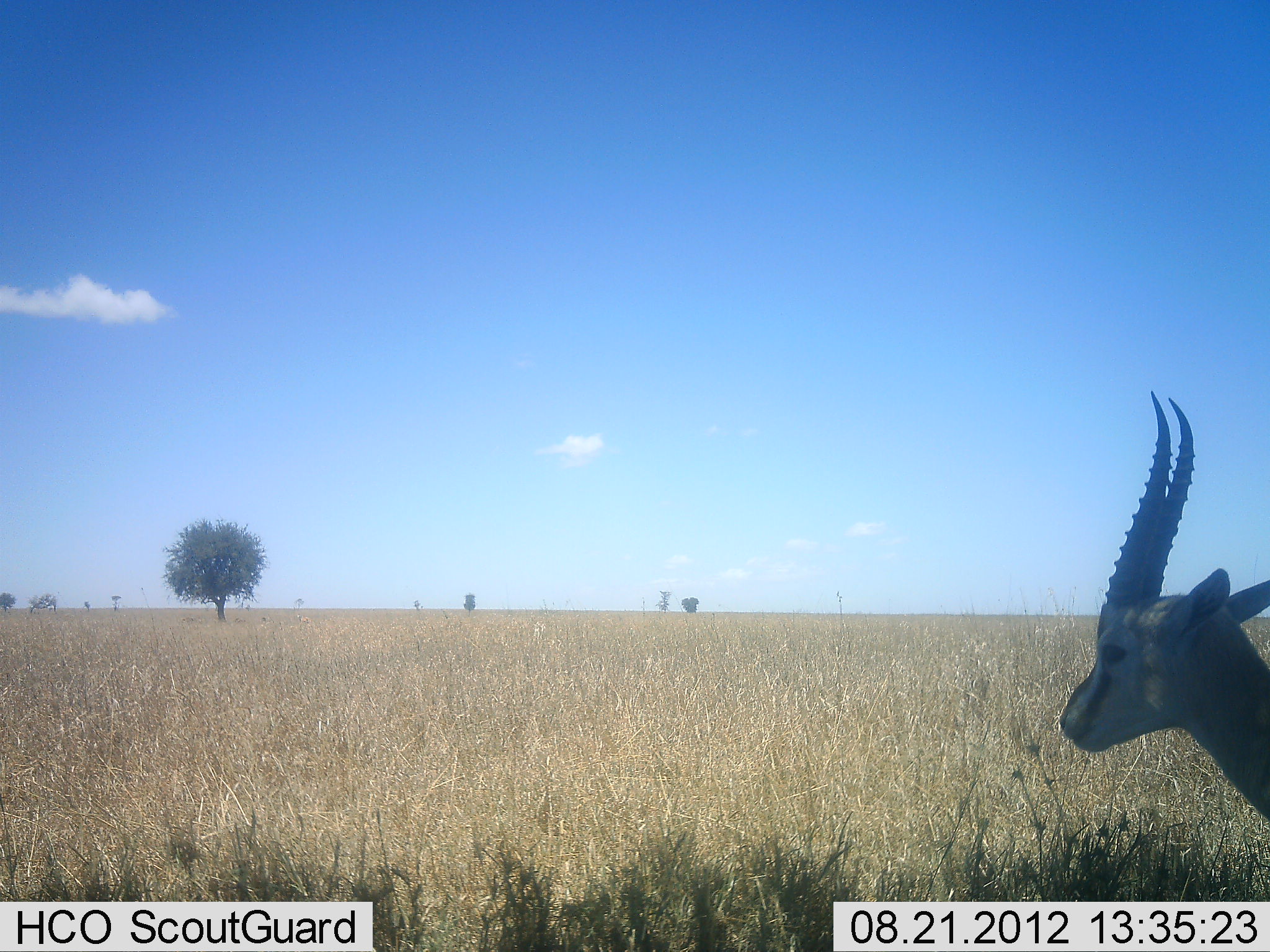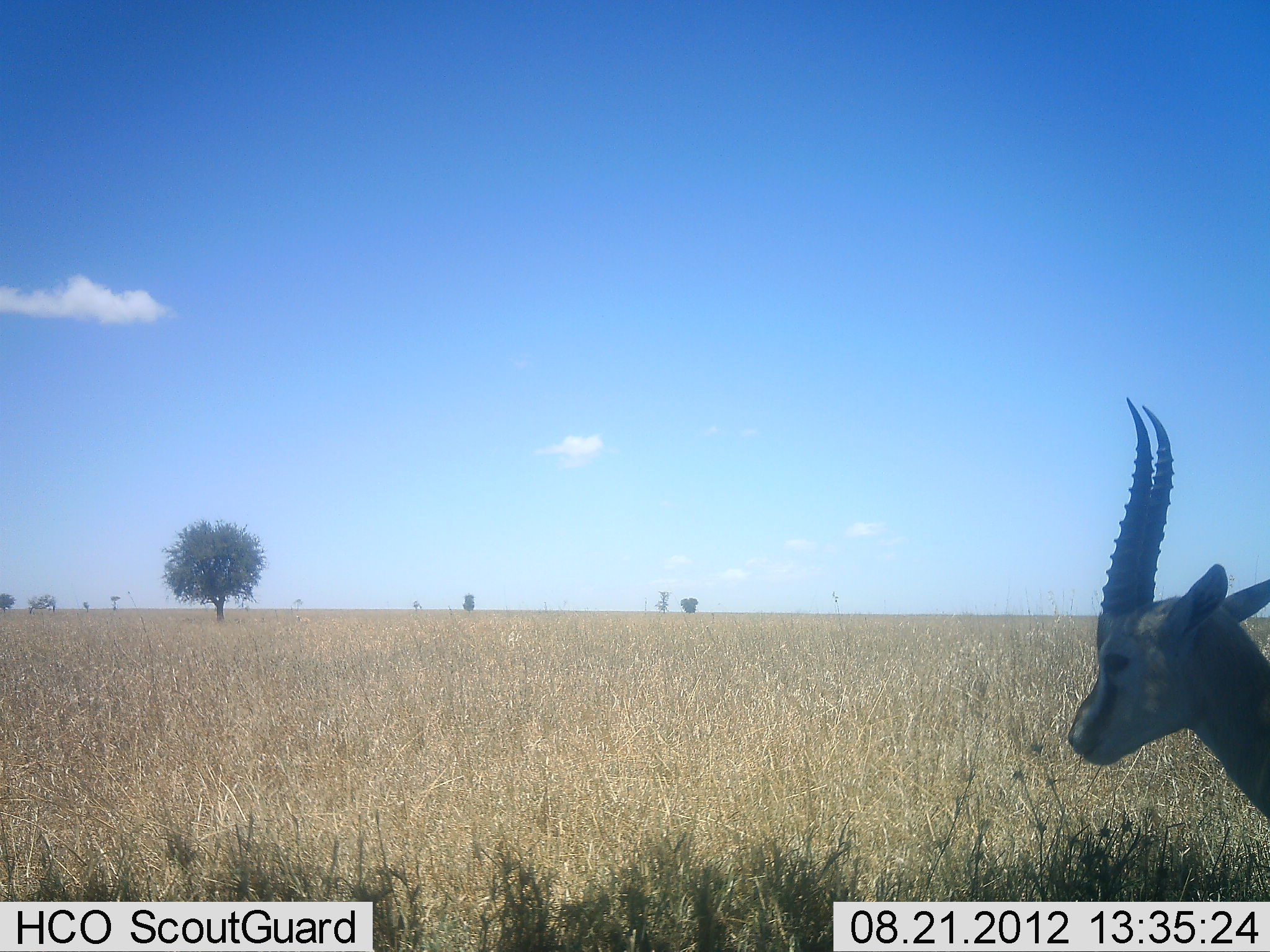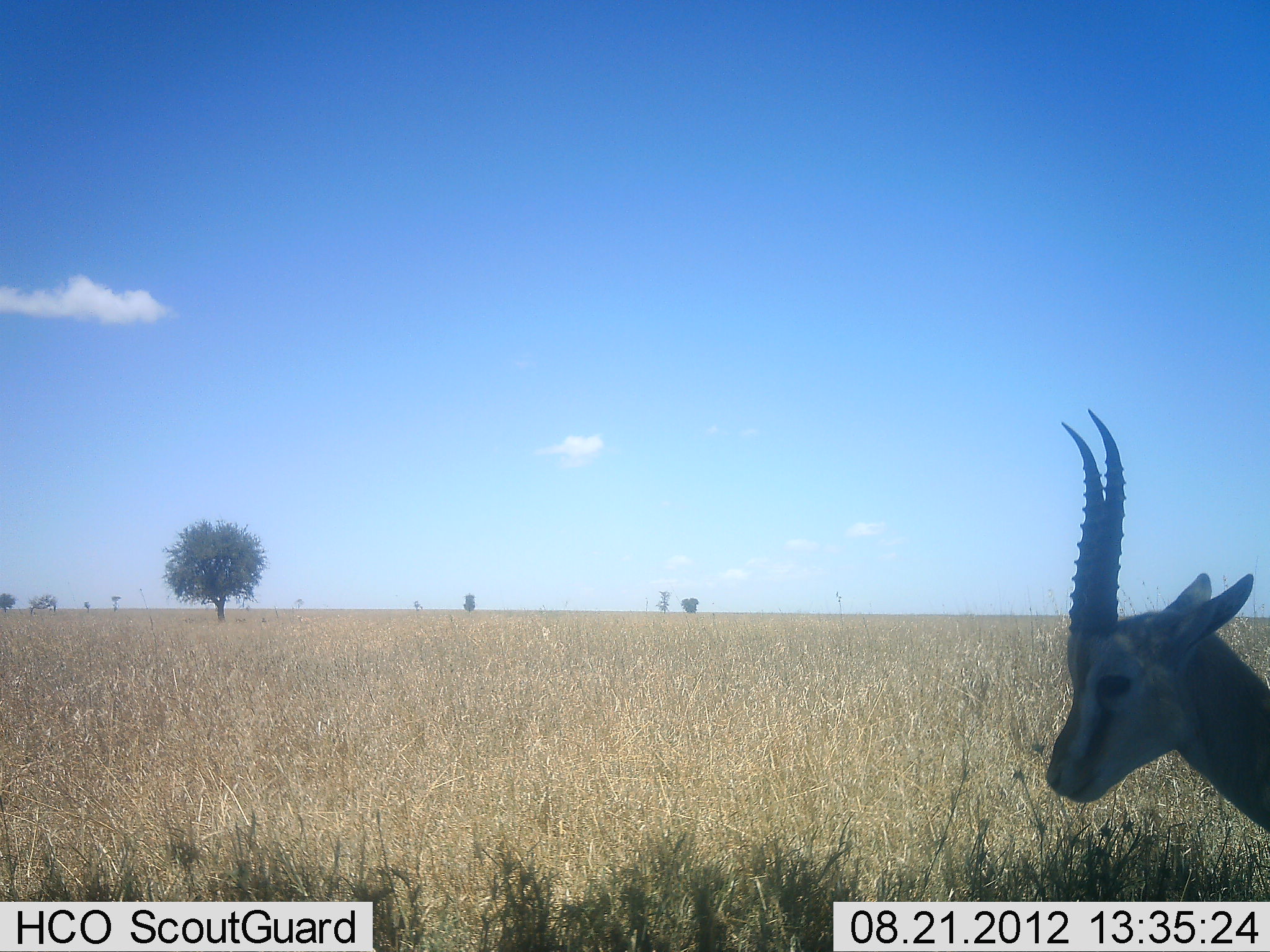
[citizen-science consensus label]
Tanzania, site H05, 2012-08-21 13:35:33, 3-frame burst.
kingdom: Animalia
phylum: Chordata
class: Mammalia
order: Artiodactyla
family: Bovidae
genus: Eudorcas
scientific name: Eudorcas thomsonii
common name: thomson's gazelle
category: gazellethomsons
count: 1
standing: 90%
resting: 10%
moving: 0%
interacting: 0%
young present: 0%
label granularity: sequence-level